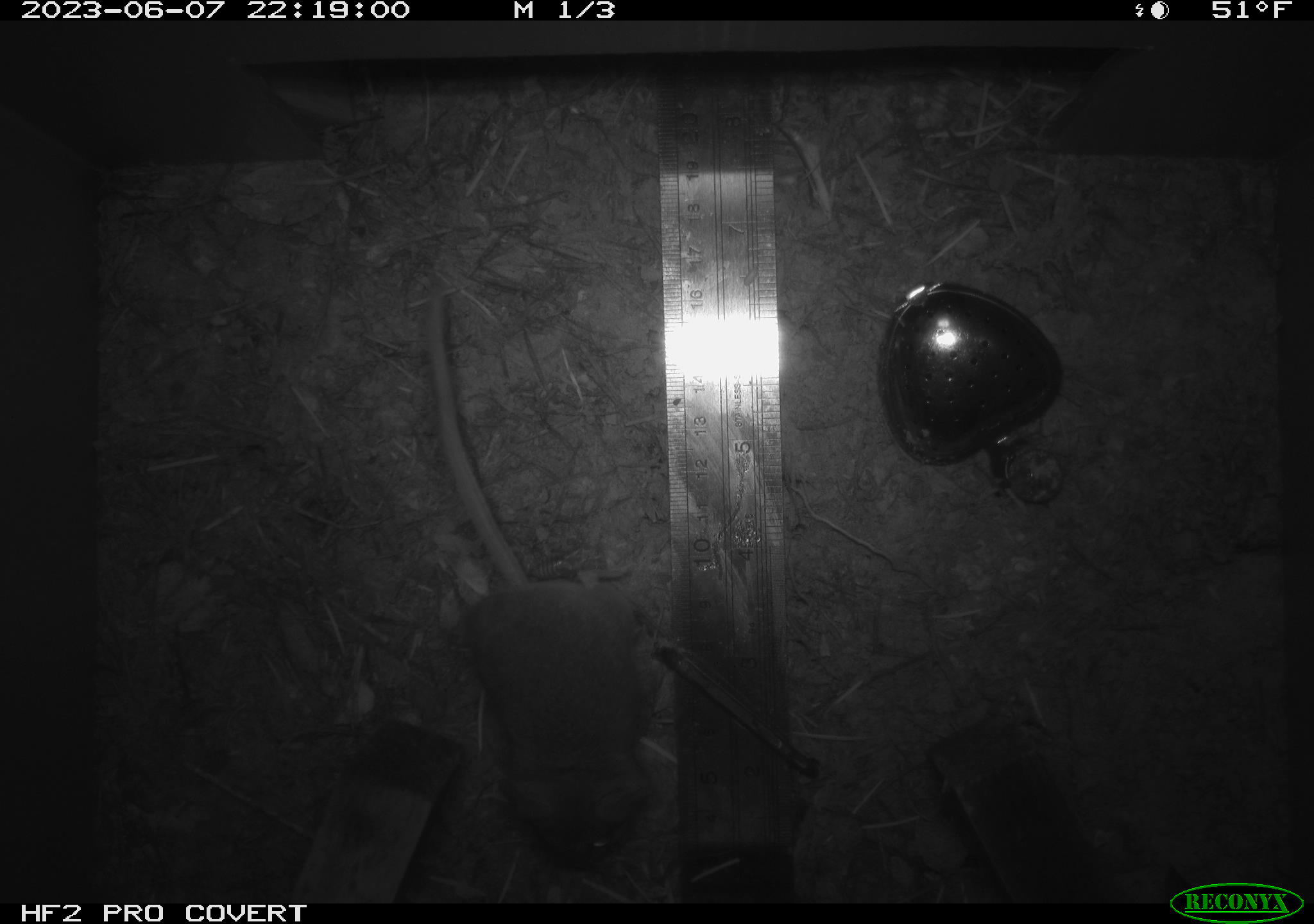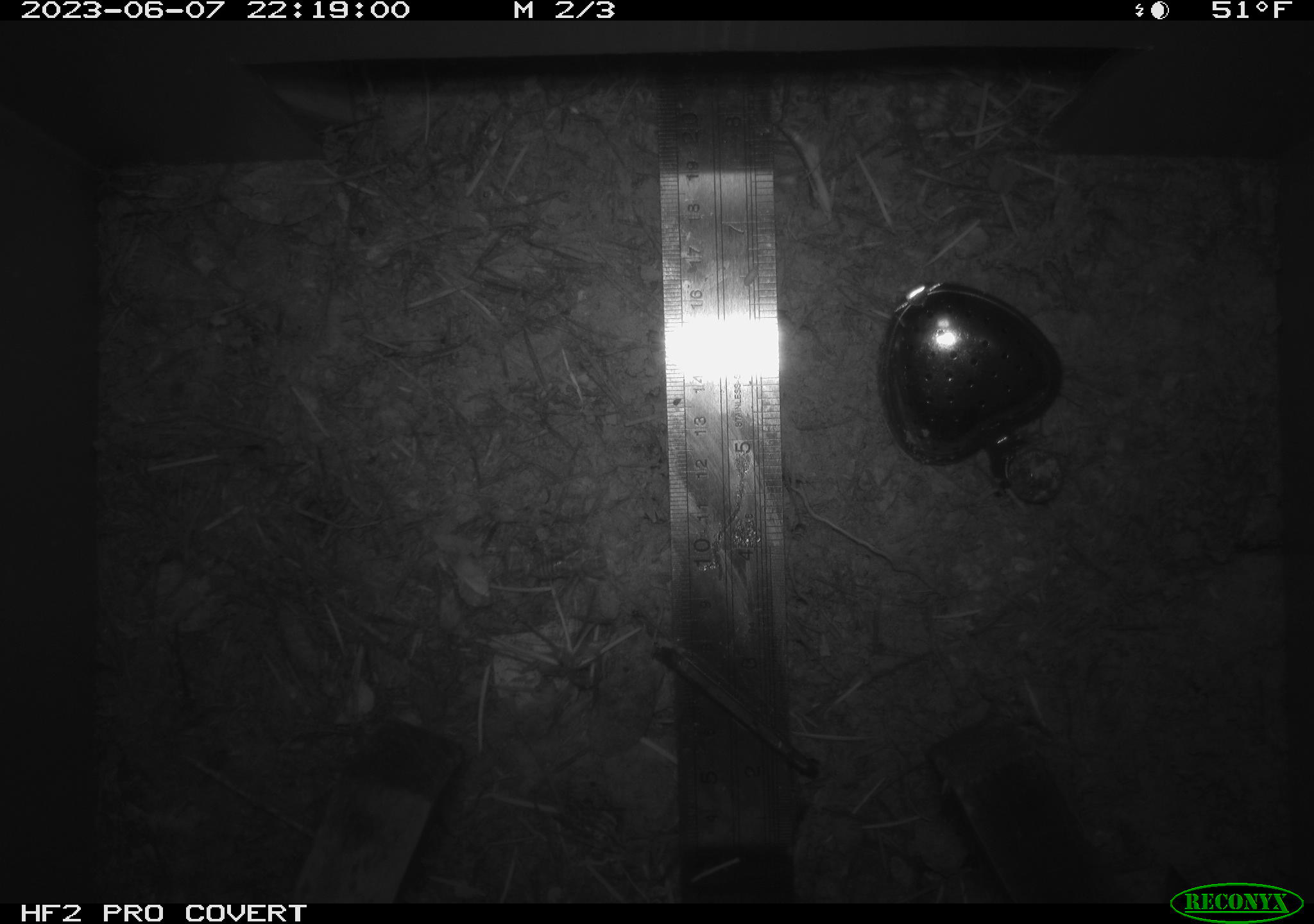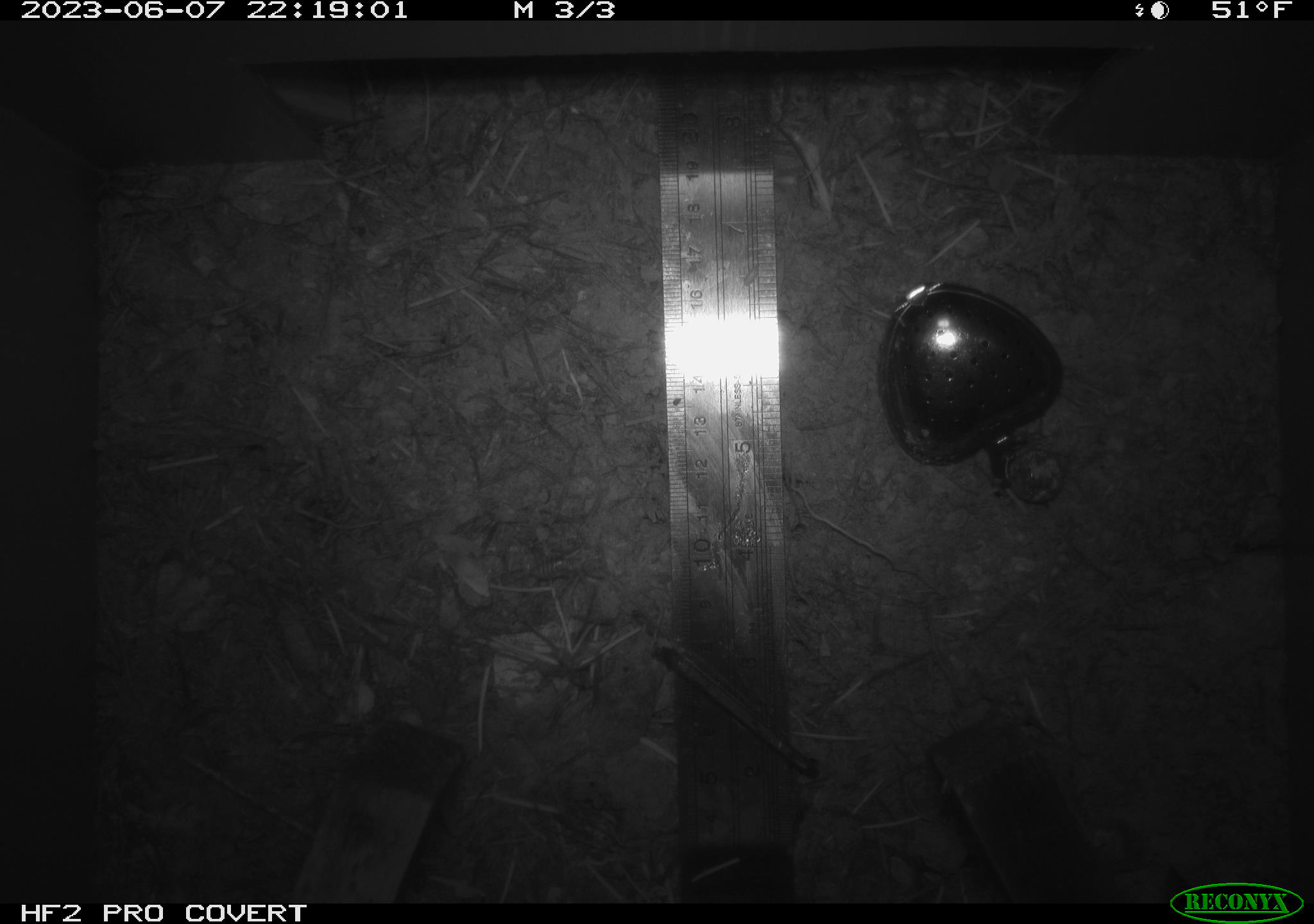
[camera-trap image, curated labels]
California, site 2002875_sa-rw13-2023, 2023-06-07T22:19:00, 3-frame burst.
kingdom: Animalia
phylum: Chordata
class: Mammalia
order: Rodentia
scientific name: Rodentia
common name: mouse species